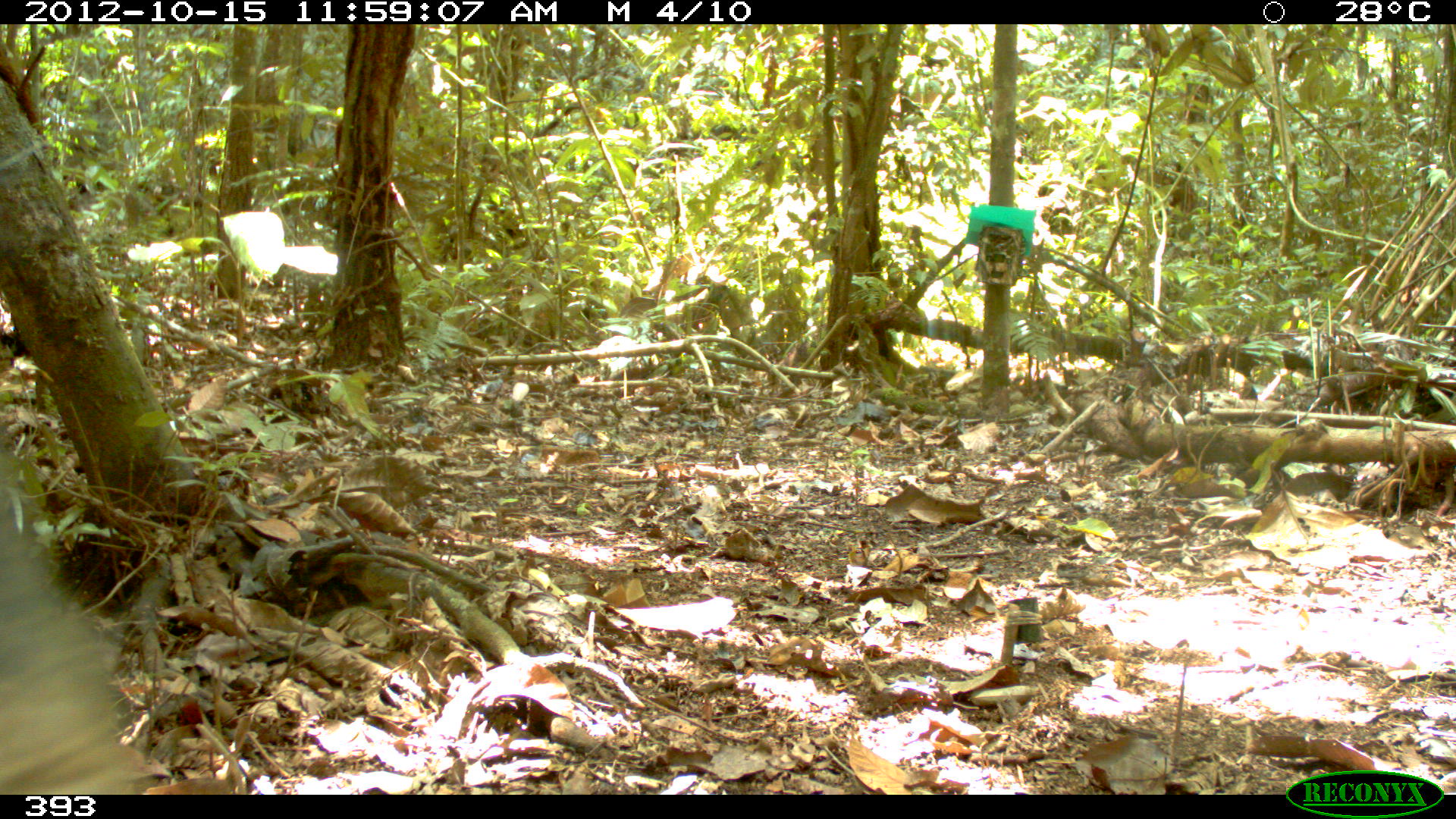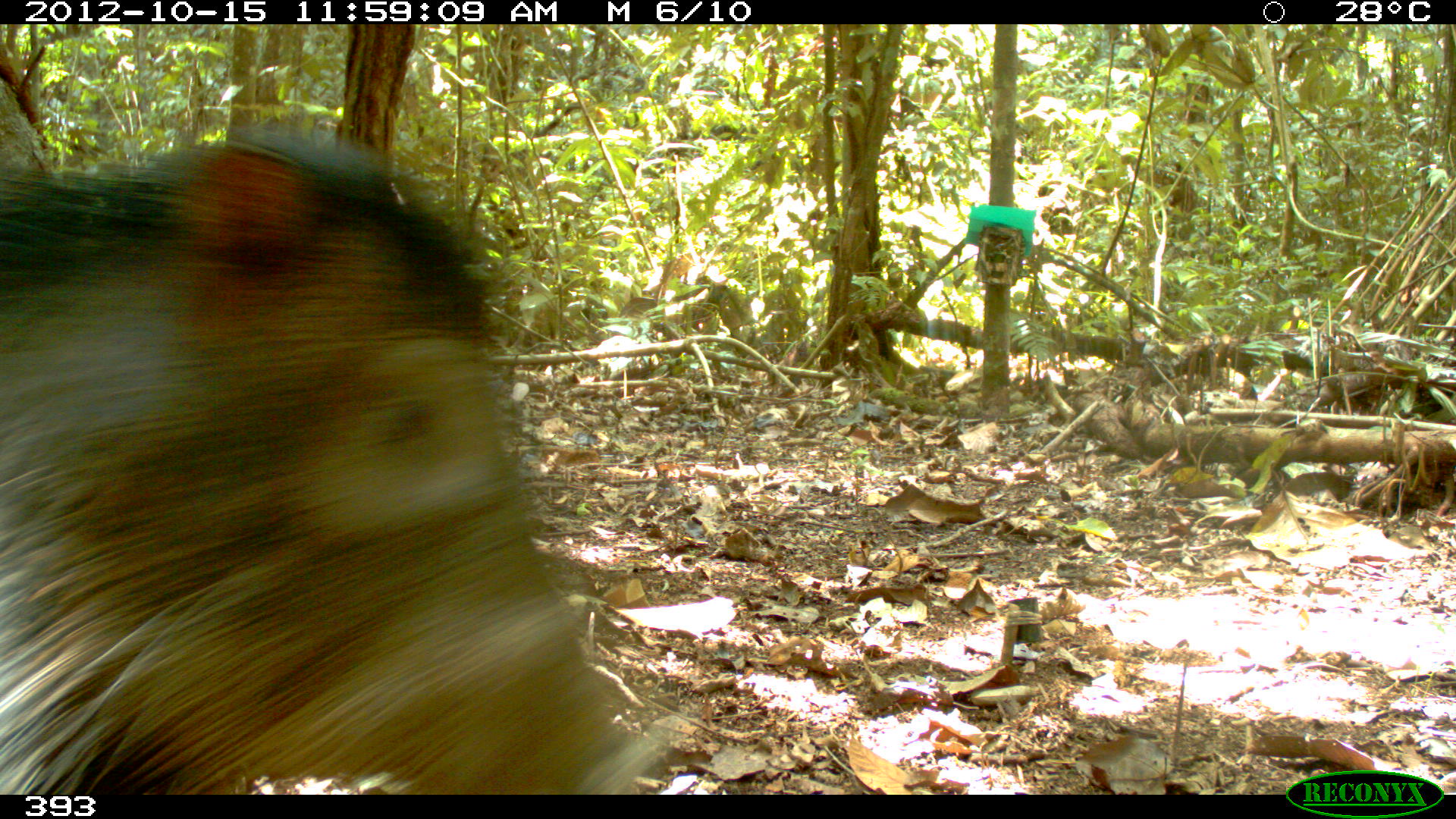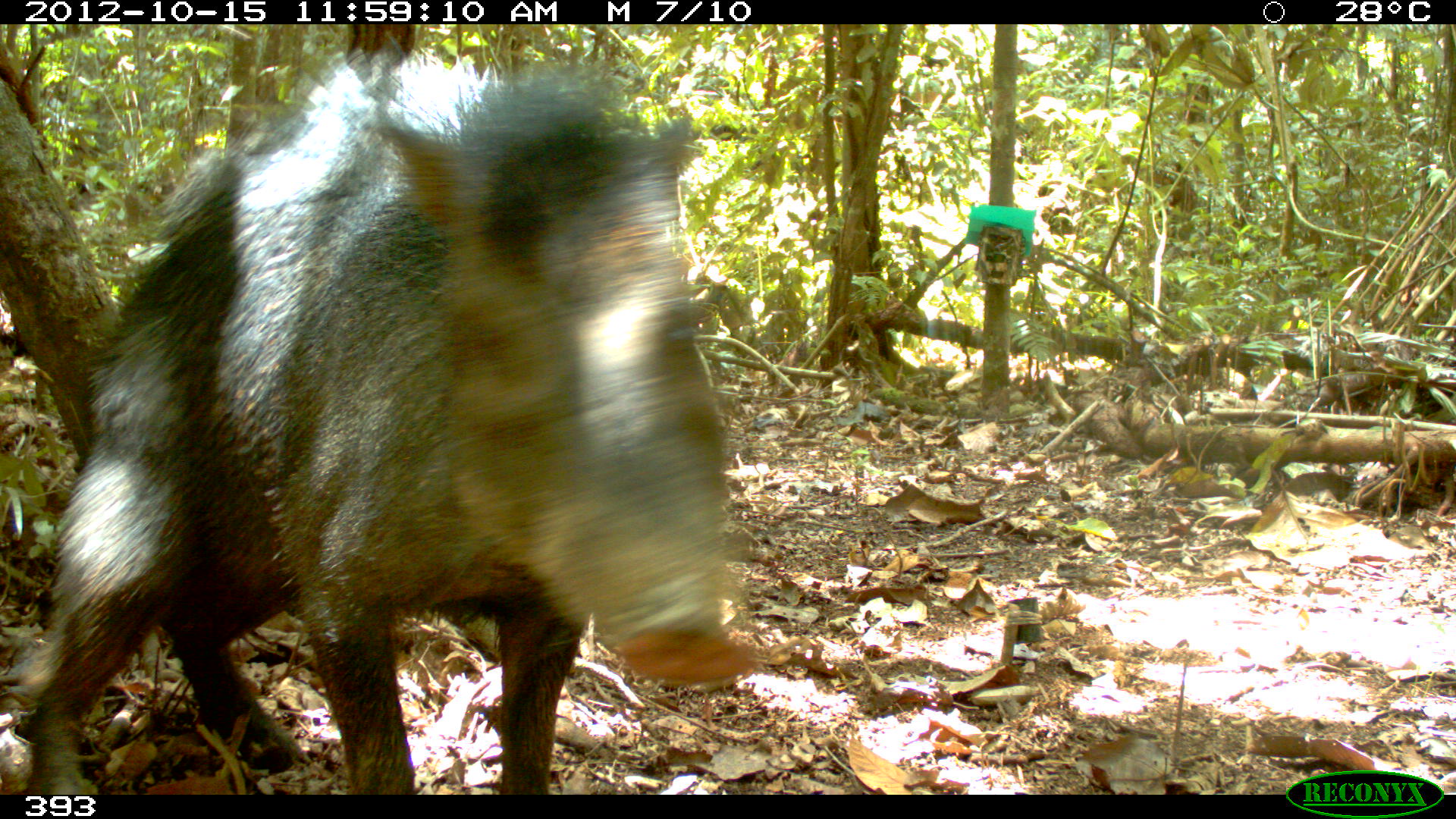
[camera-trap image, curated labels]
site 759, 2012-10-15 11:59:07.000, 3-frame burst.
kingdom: Animalia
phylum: Chordata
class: Mammalia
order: Artiodactyla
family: Tayassuidae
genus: Tayassu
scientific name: Tayassu pecari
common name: white-lipped peccary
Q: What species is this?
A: Tayassu pecari (white-lipped peccary).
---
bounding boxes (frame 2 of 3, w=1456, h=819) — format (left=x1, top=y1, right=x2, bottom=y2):
tayassu pecari: (left=1, top=119, right=670, bottom=795)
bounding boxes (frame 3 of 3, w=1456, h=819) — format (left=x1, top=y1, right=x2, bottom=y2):
tayassu pecari: (left=12, top=39, right=769, bottom=795)